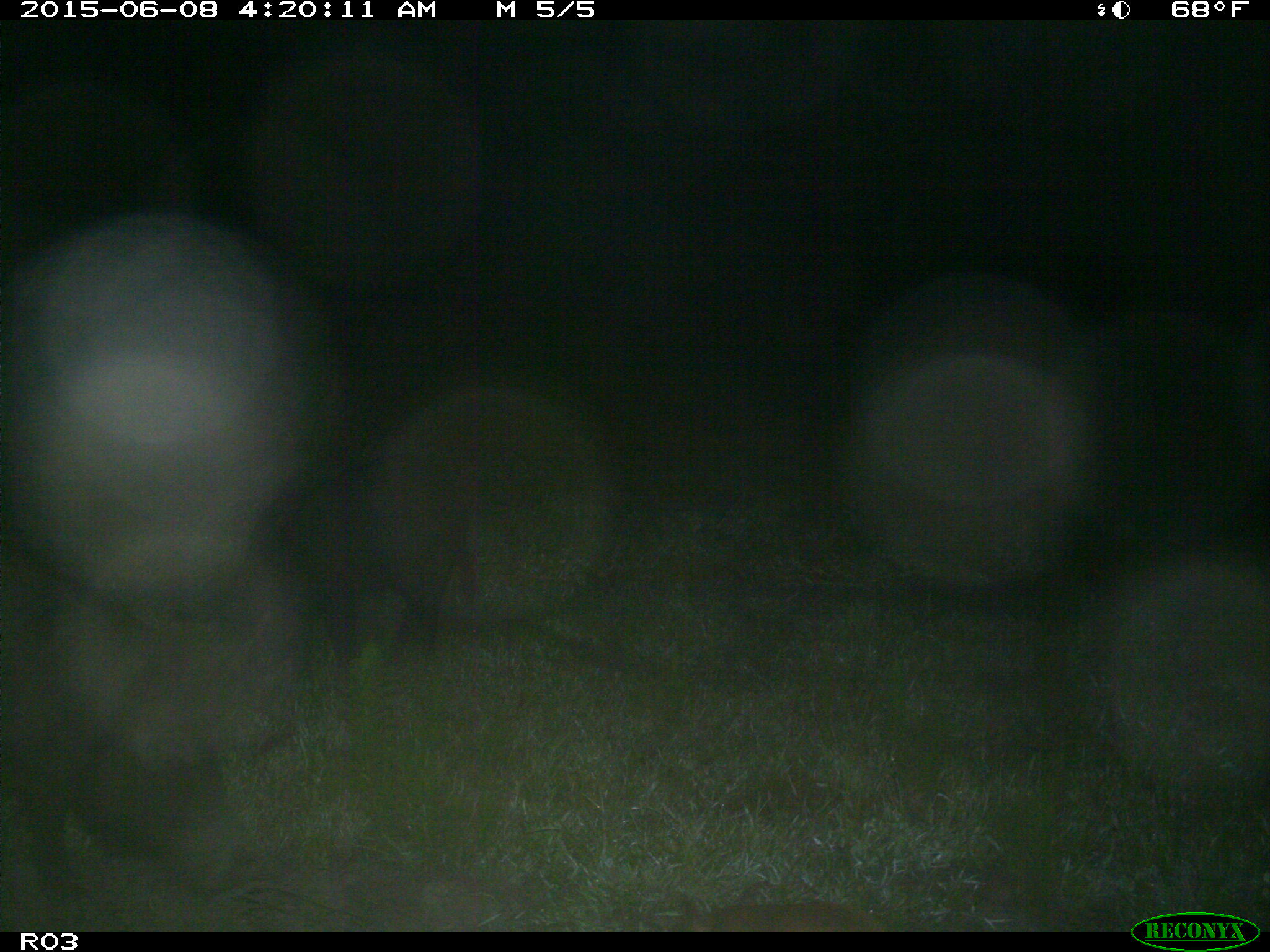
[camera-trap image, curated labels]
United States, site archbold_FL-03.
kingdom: Animalia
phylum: Chordata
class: Mammalia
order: Artiodactyla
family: Suidae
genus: Sus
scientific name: Sus scrofa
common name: wild boar